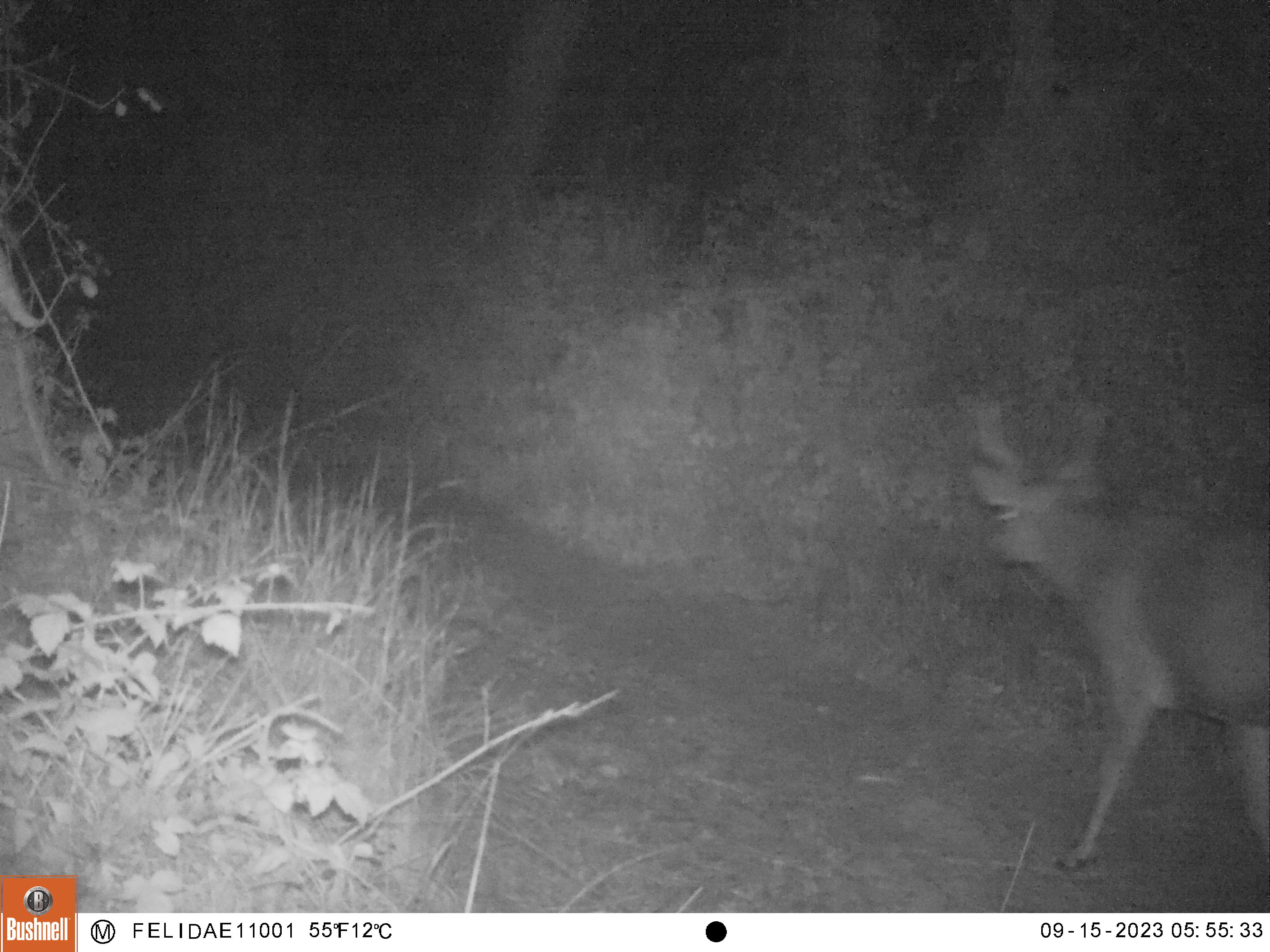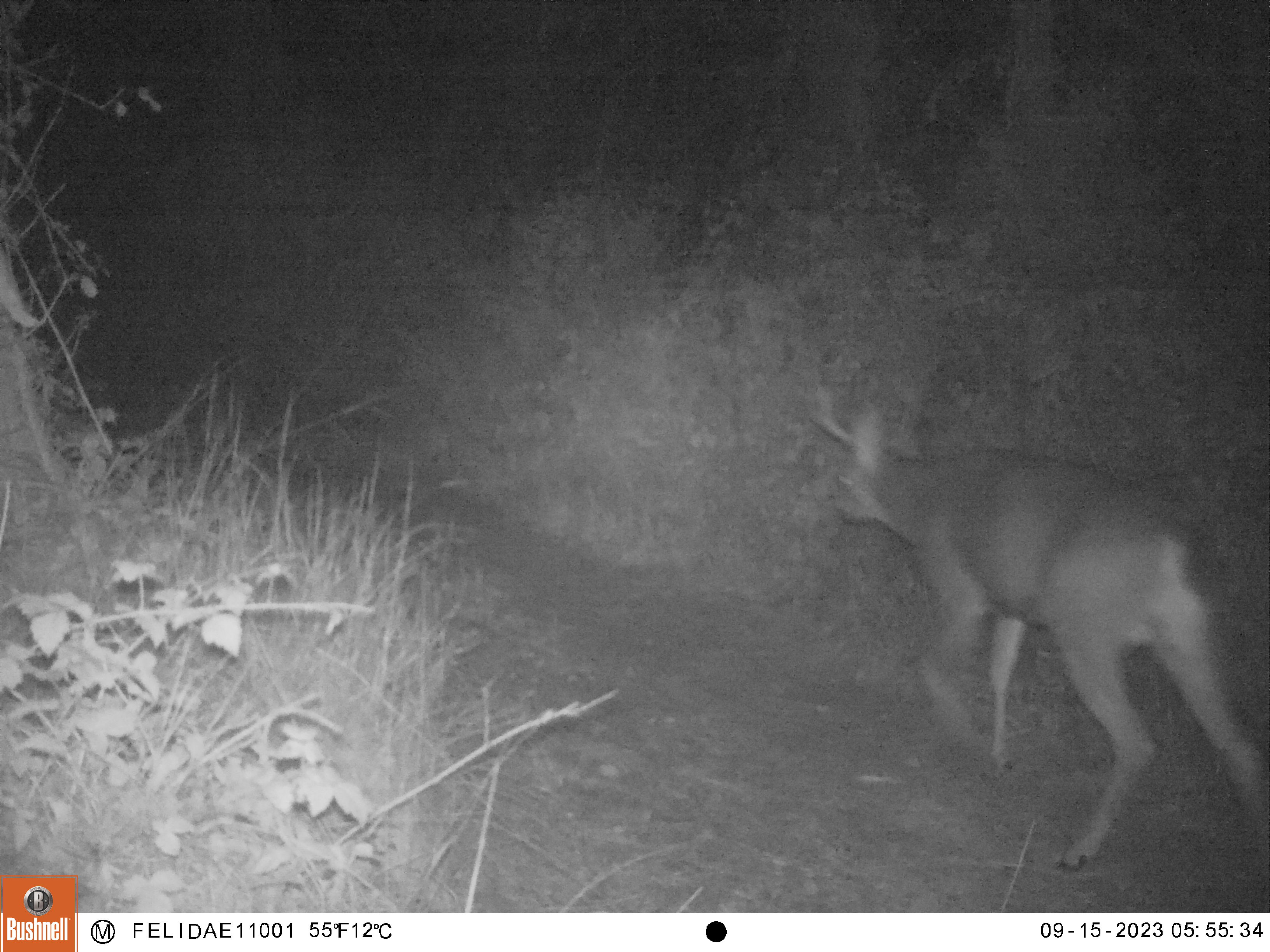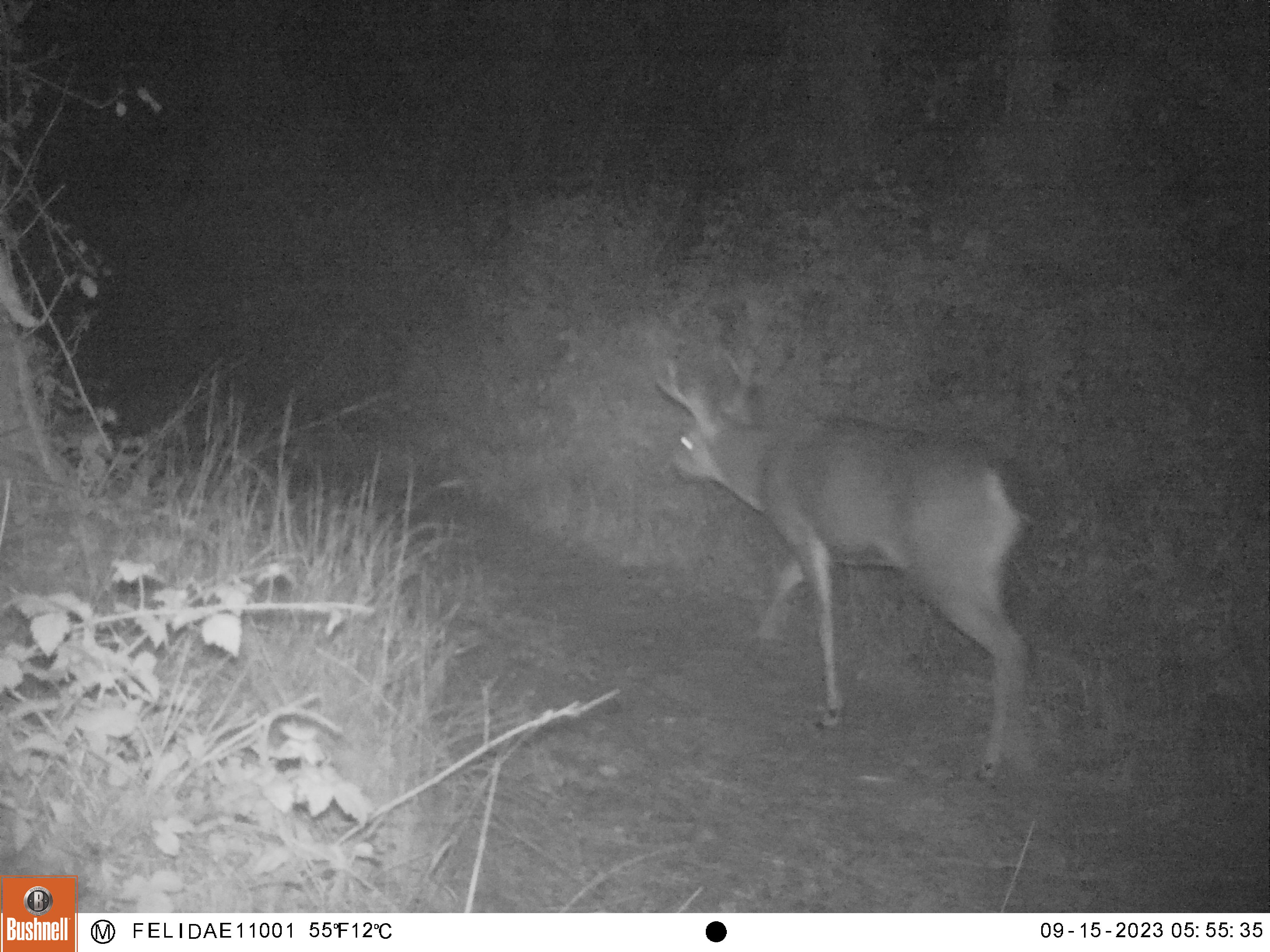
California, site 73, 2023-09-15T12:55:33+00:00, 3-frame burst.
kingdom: Animalia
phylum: Chordata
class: Mammalia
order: Artiodactyla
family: Cervidae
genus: Odocoileus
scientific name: Odocoileus hemionus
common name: mule deer